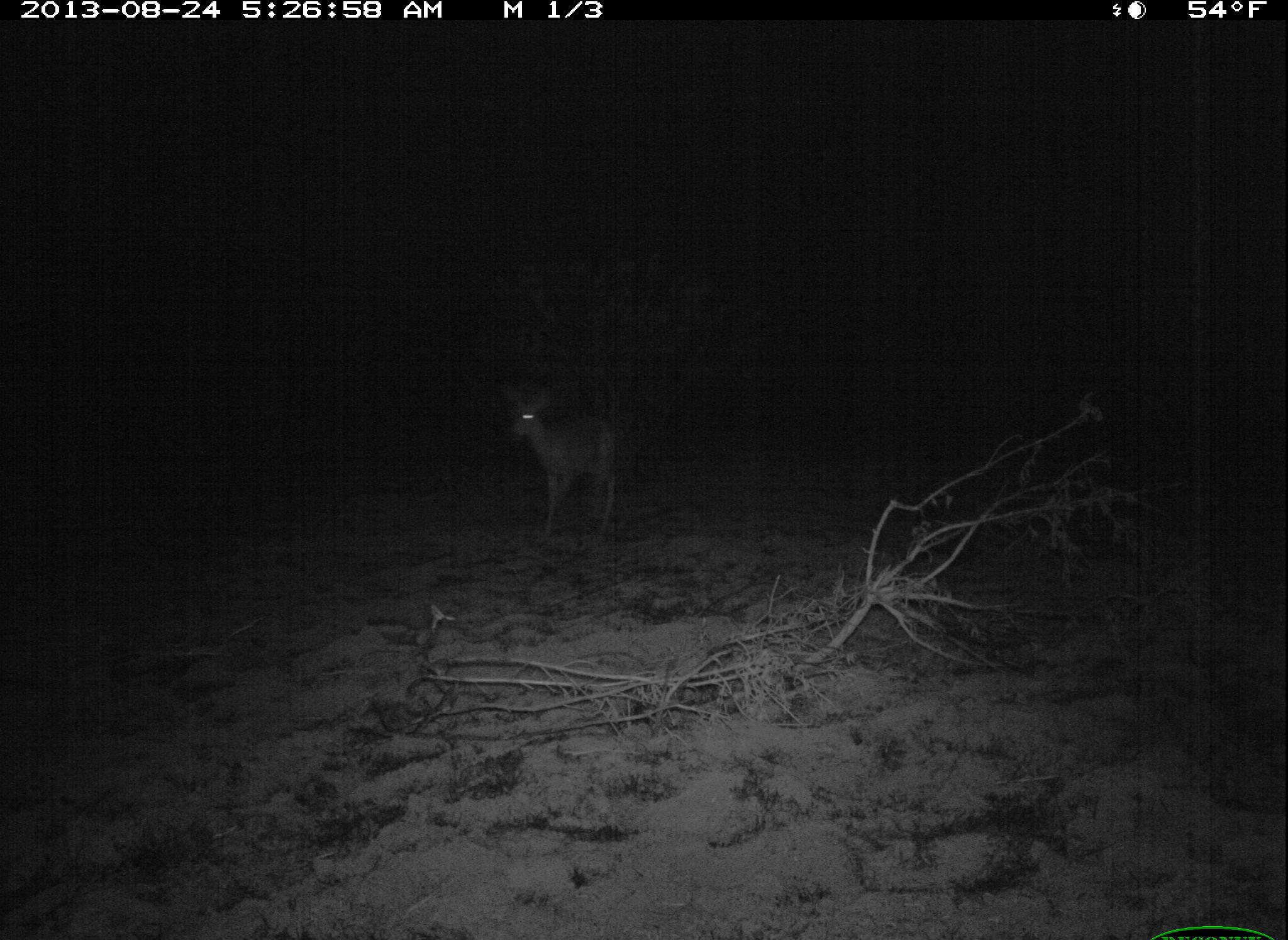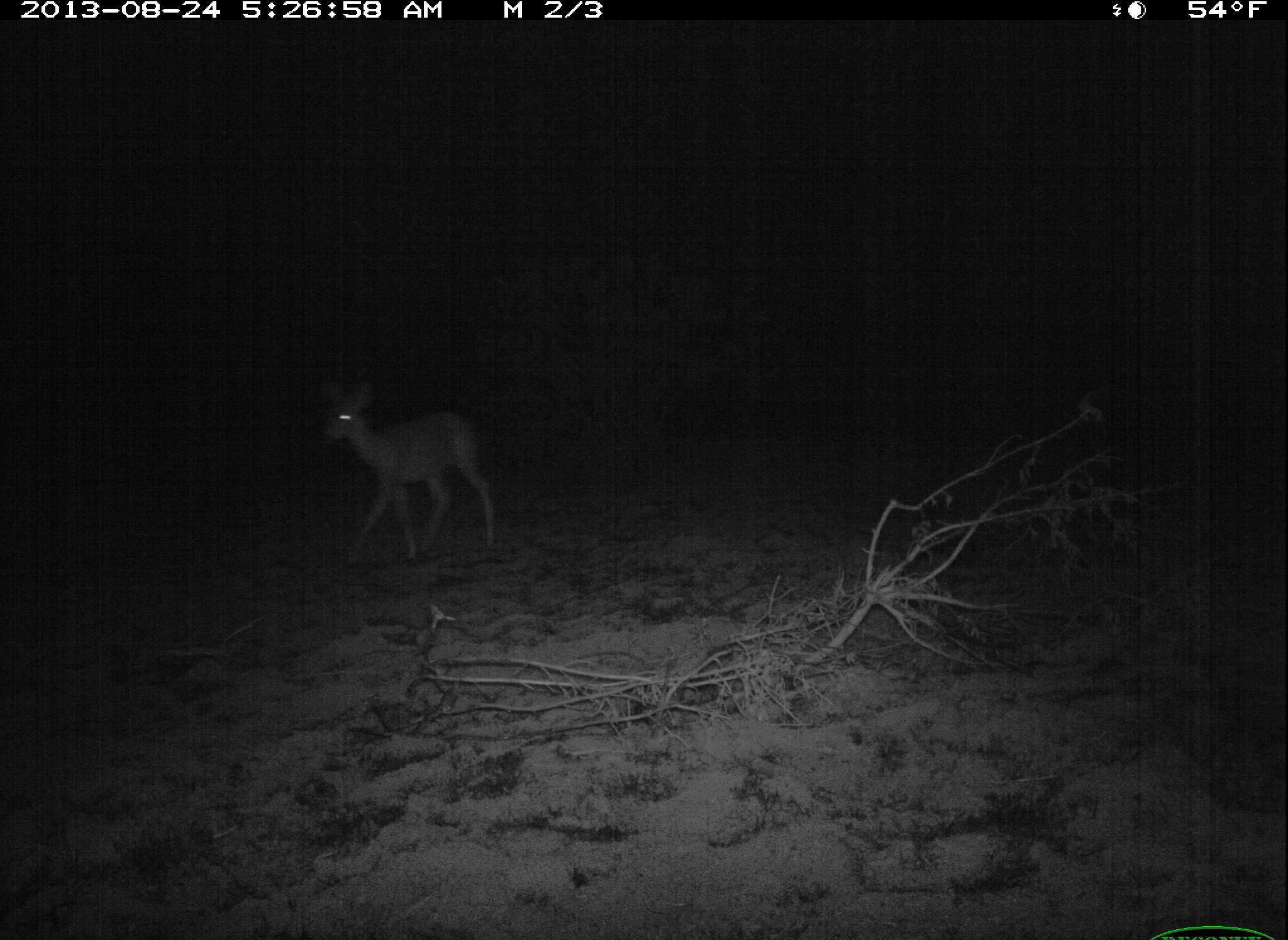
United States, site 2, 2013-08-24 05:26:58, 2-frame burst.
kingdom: Animalia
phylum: Chordata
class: Mammalia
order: Artiodactyla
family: Cervidae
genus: Odocoileus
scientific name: Odocoileus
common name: deer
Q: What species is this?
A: Deer (Odocoileus).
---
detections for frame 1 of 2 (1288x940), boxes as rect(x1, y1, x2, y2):
deer: rect(502, 384, 619, 542)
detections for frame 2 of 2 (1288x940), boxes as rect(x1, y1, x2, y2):
deer: rect(319, 378, 497, 568)